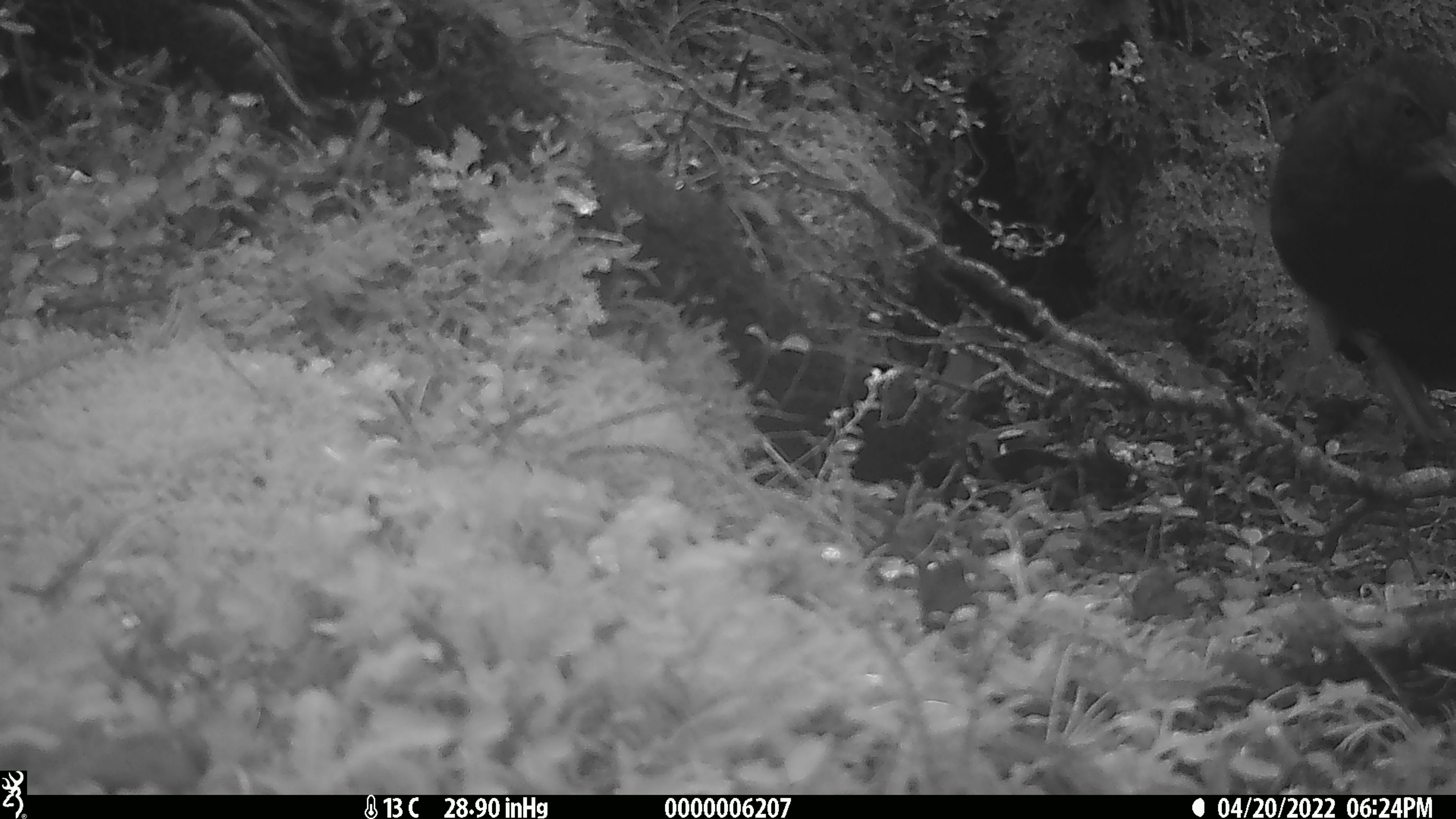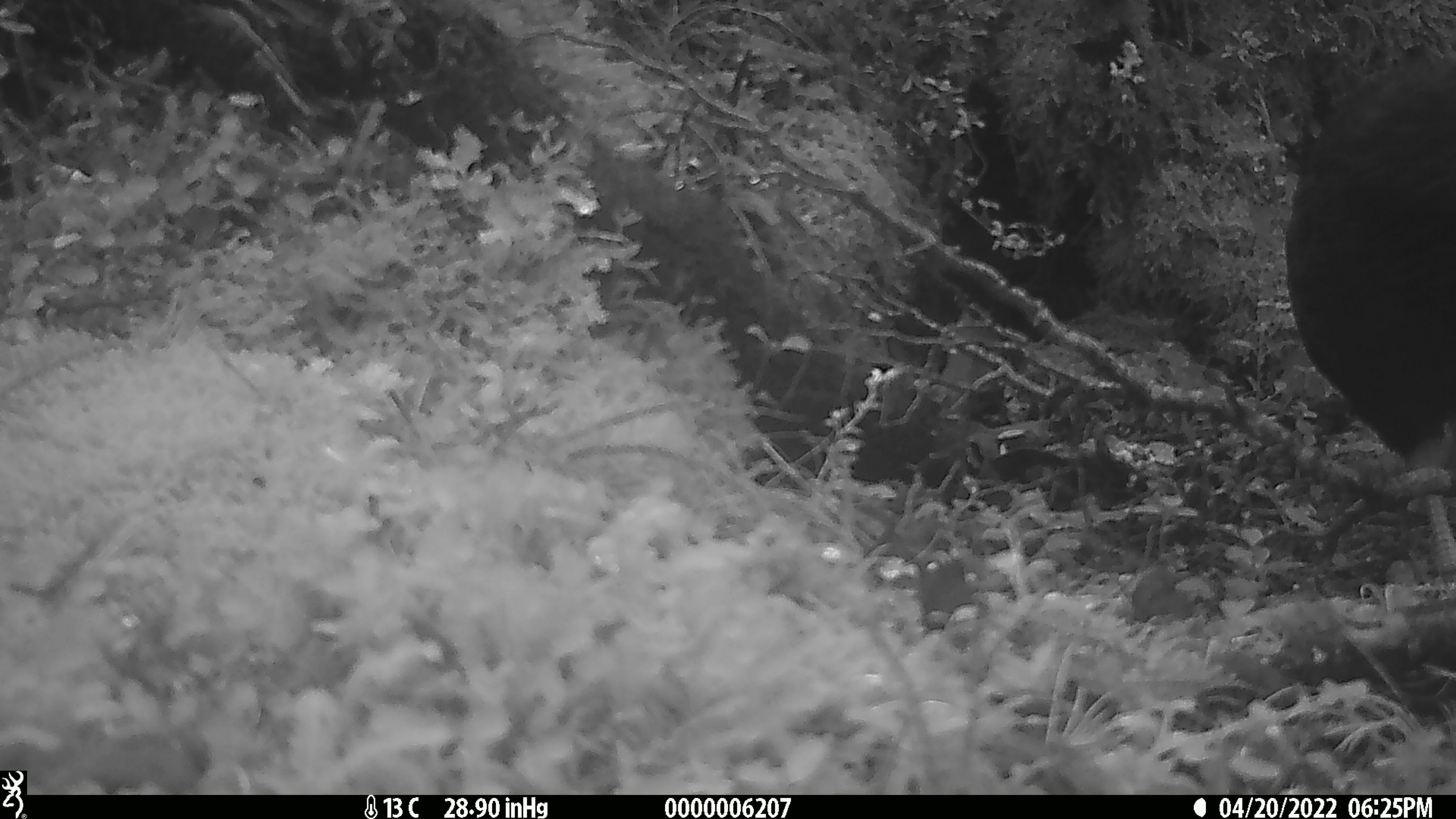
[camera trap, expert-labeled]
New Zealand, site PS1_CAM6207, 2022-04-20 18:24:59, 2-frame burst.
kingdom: Animalia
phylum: Chordata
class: Aves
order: Gruiformes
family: Rallidae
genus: Gallirallus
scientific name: Gallirallus australis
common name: weka